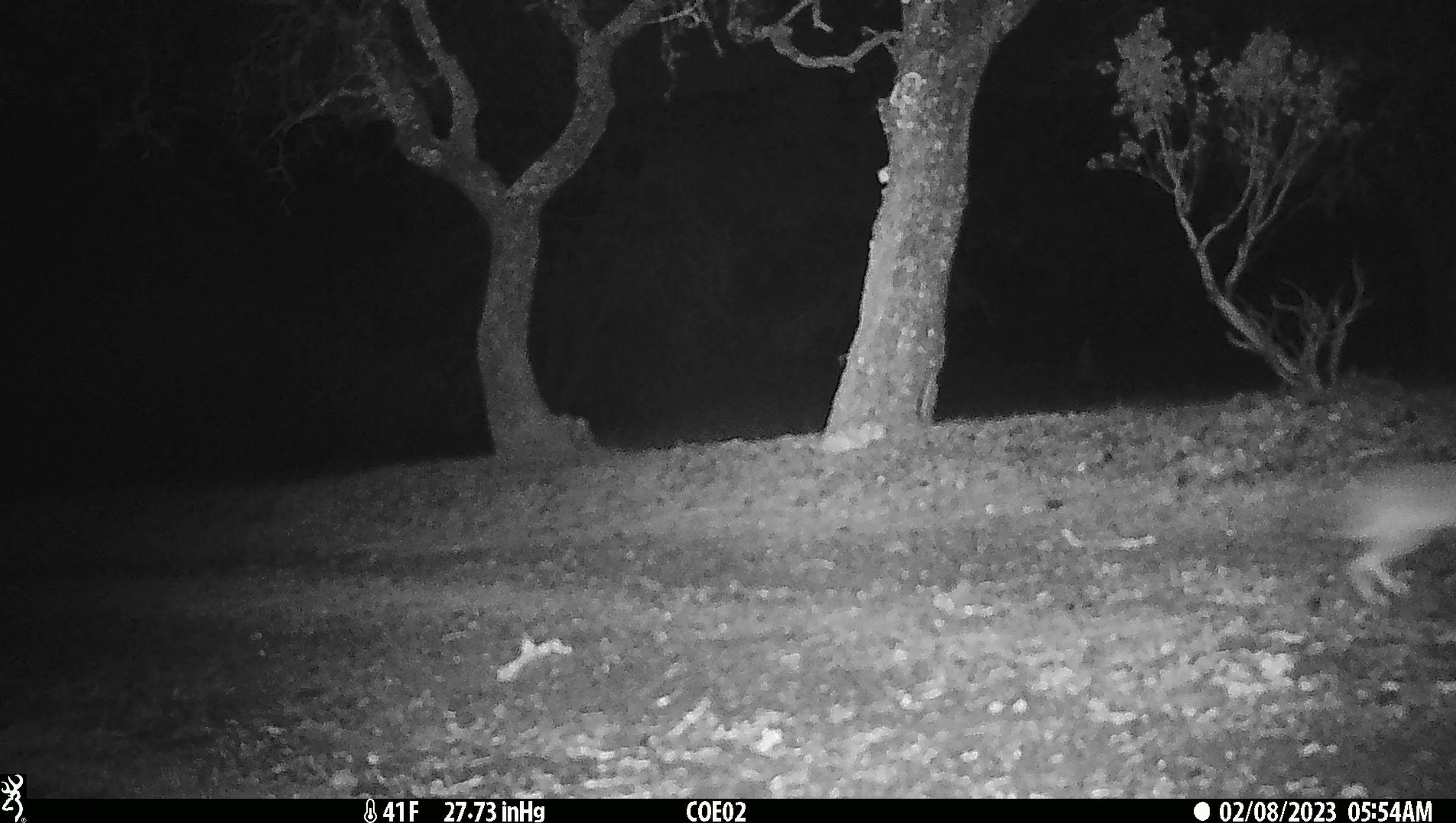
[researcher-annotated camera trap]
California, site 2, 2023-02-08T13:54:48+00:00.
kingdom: Animalia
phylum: Chordata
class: Mammalia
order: Lagomorpha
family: Leporidae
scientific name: Leporidae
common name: rabbit